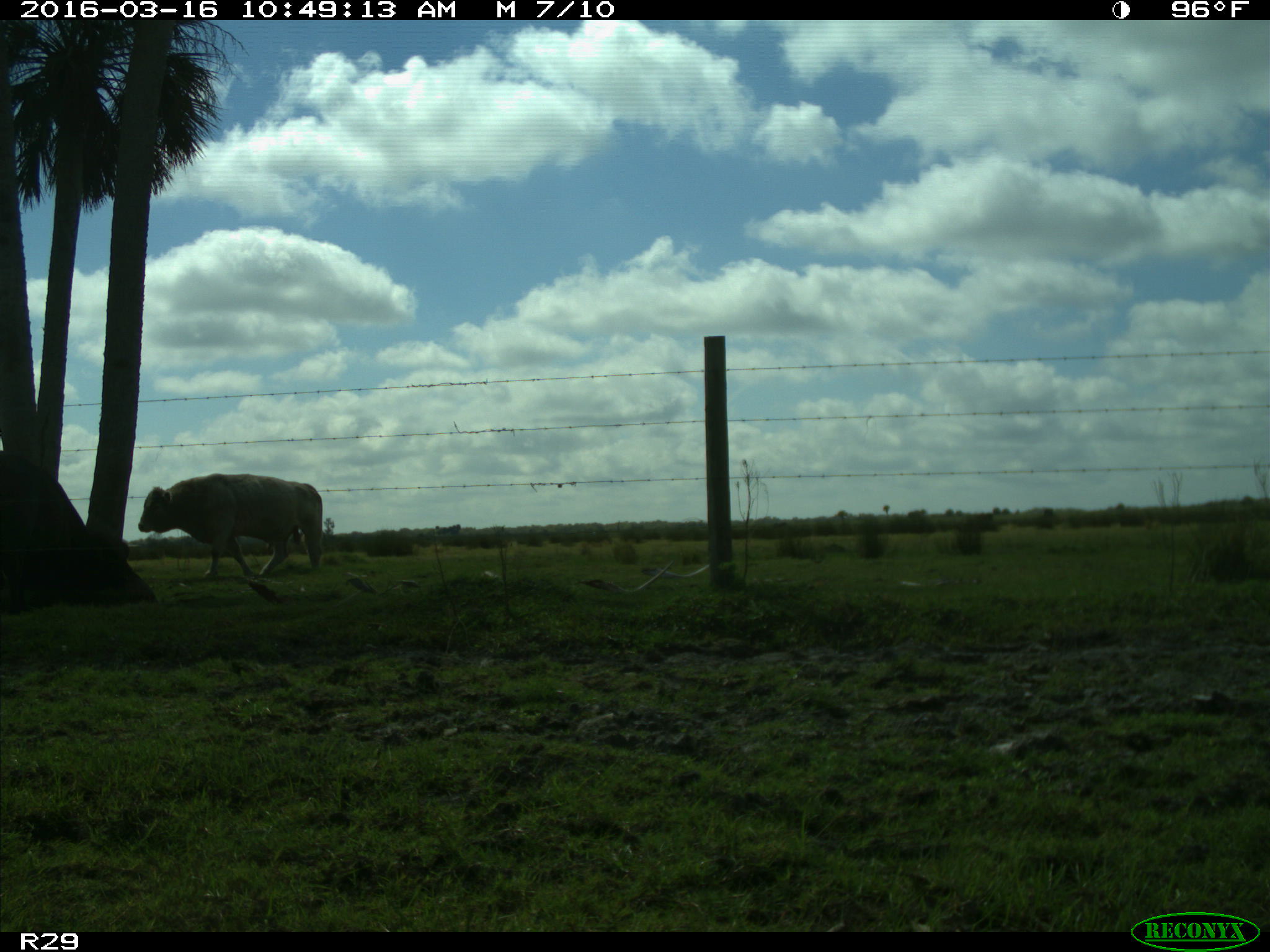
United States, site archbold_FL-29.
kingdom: Animalia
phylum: Chordata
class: Mammalia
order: Artiodactyla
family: Bovidae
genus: Bos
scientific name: Bos taurus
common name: domestic cow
Bos taurus (domestic cow).